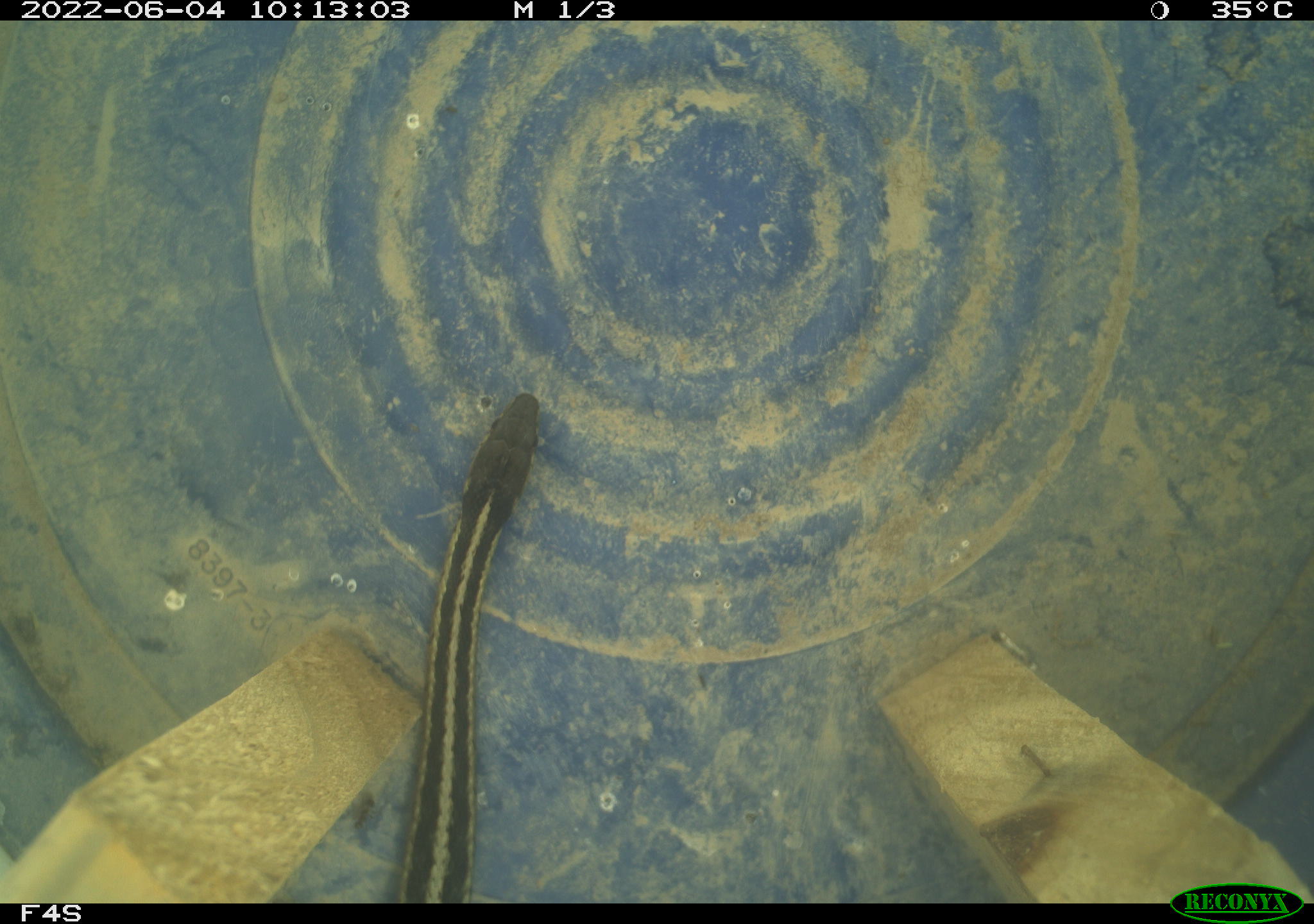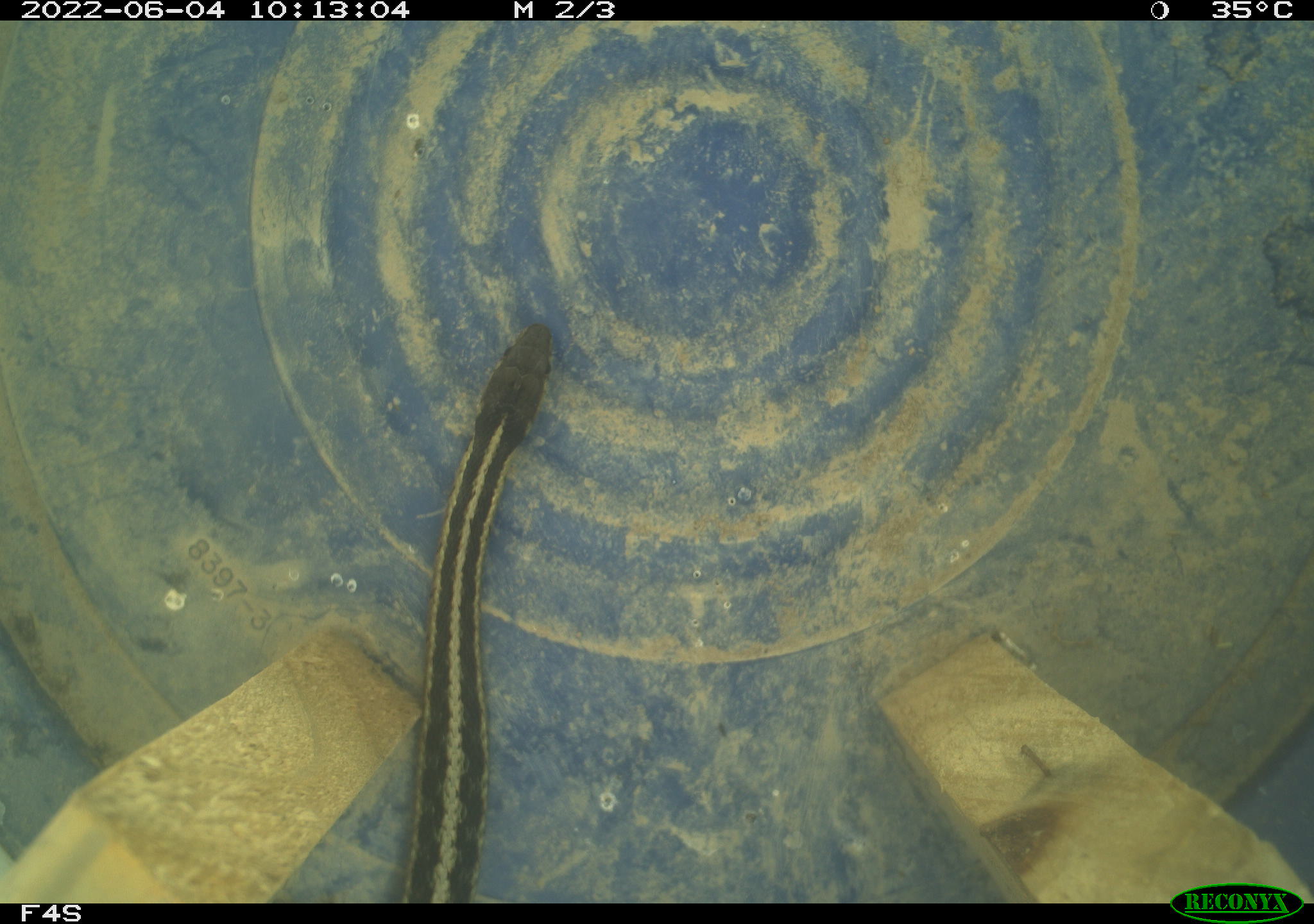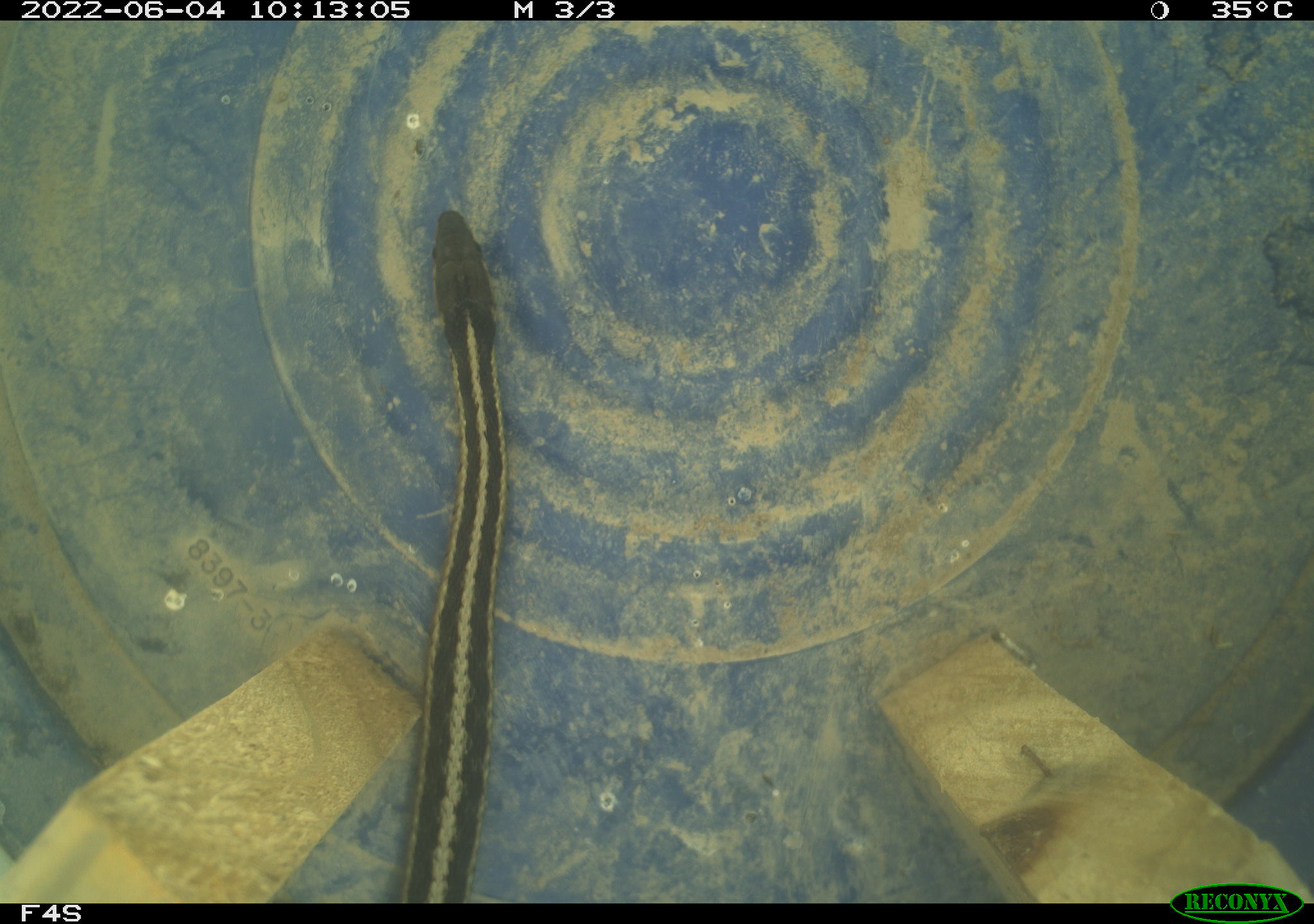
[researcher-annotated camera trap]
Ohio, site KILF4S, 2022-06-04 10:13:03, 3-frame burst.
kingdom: Animalia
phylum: Chordata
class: Reptilia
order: Squamata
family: Colubridae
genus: Thamnophis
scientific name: Thamnophis sirtalis sirtalis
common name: eastern gartersnake